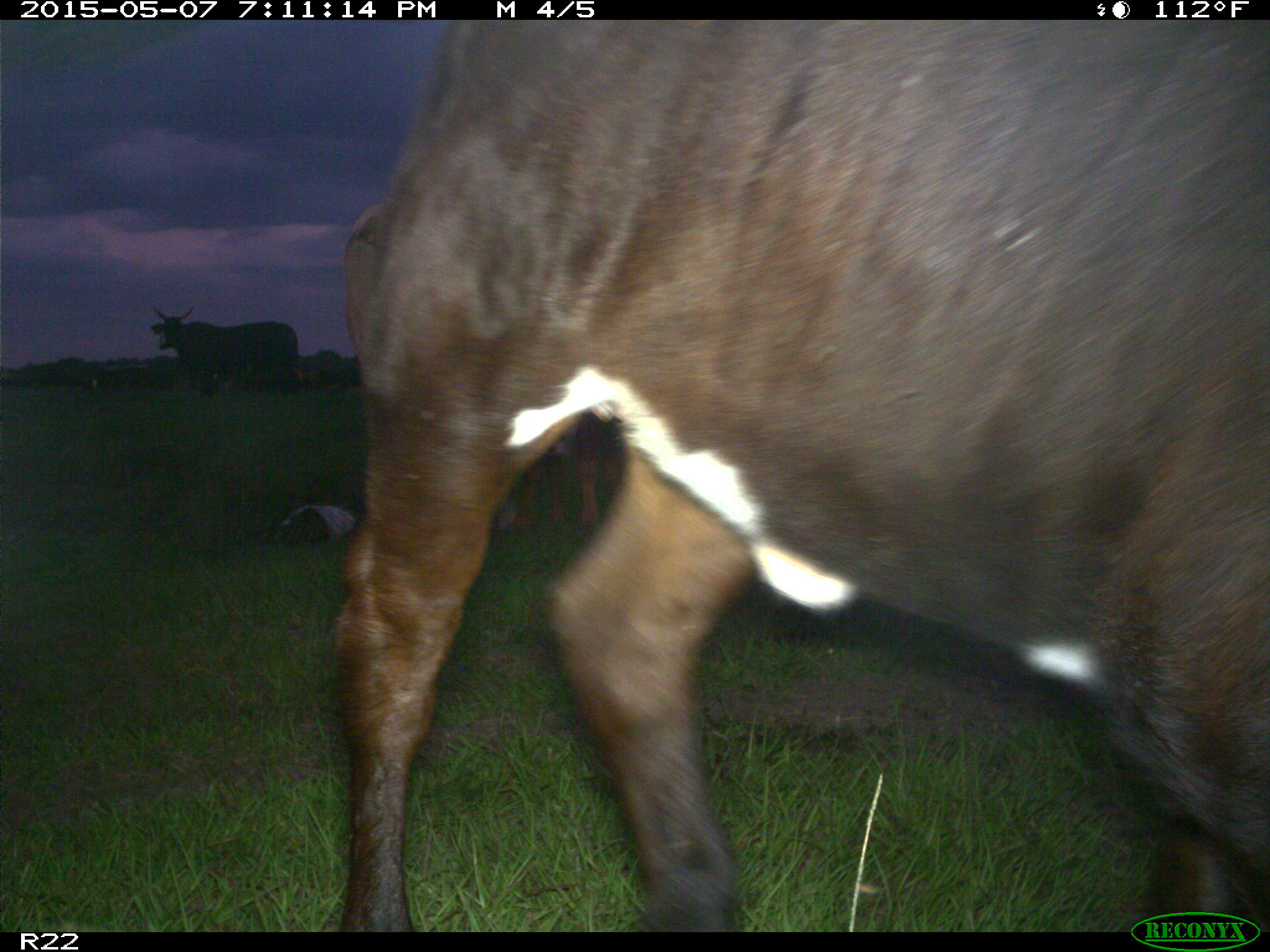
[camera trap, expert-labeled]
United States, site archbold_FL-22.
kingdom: Animalia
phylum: Chordata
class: Mammalia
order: Artiodactyla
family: Bovidae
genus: Bos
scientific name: Bos taurus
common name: domestic cow